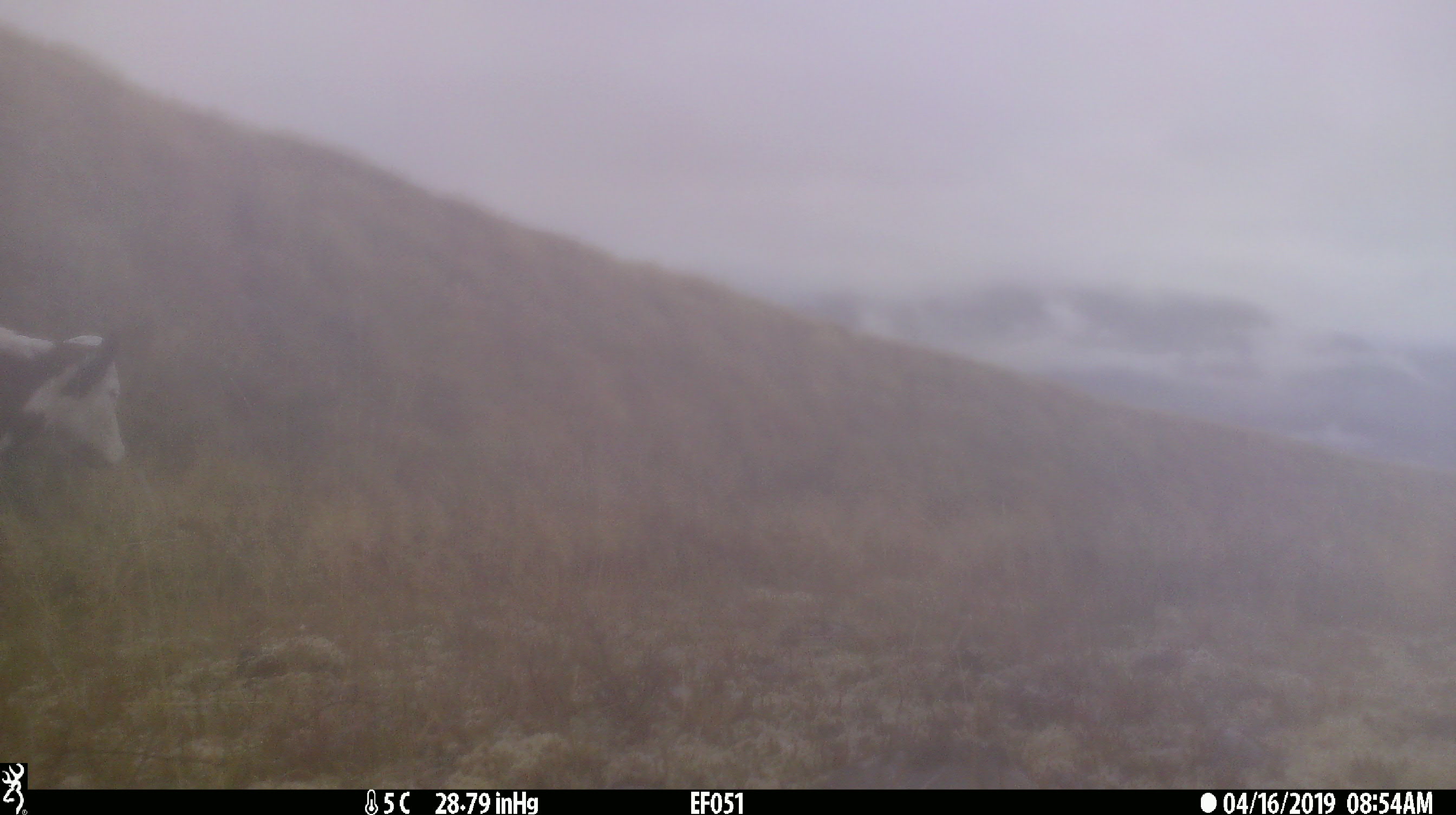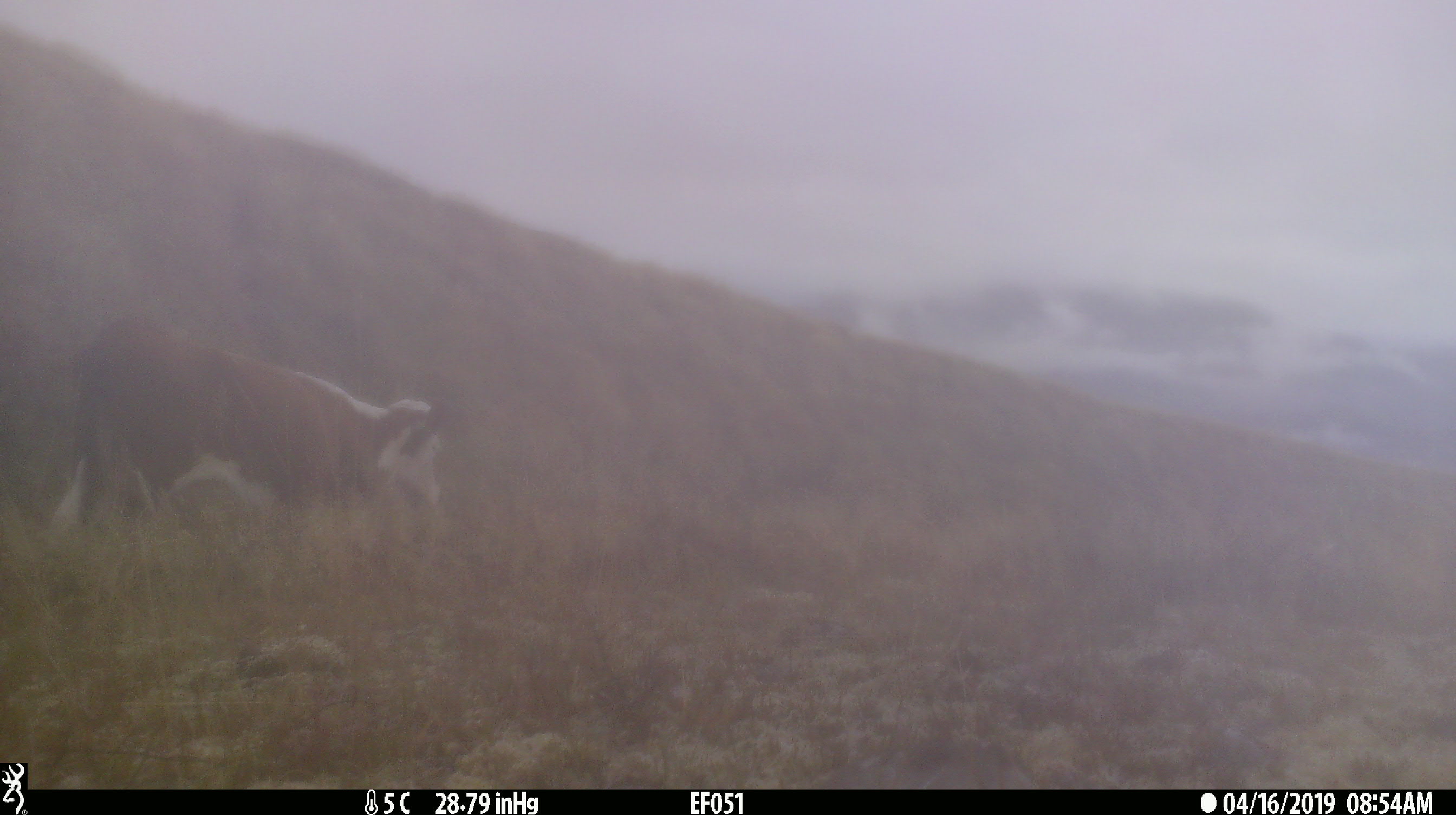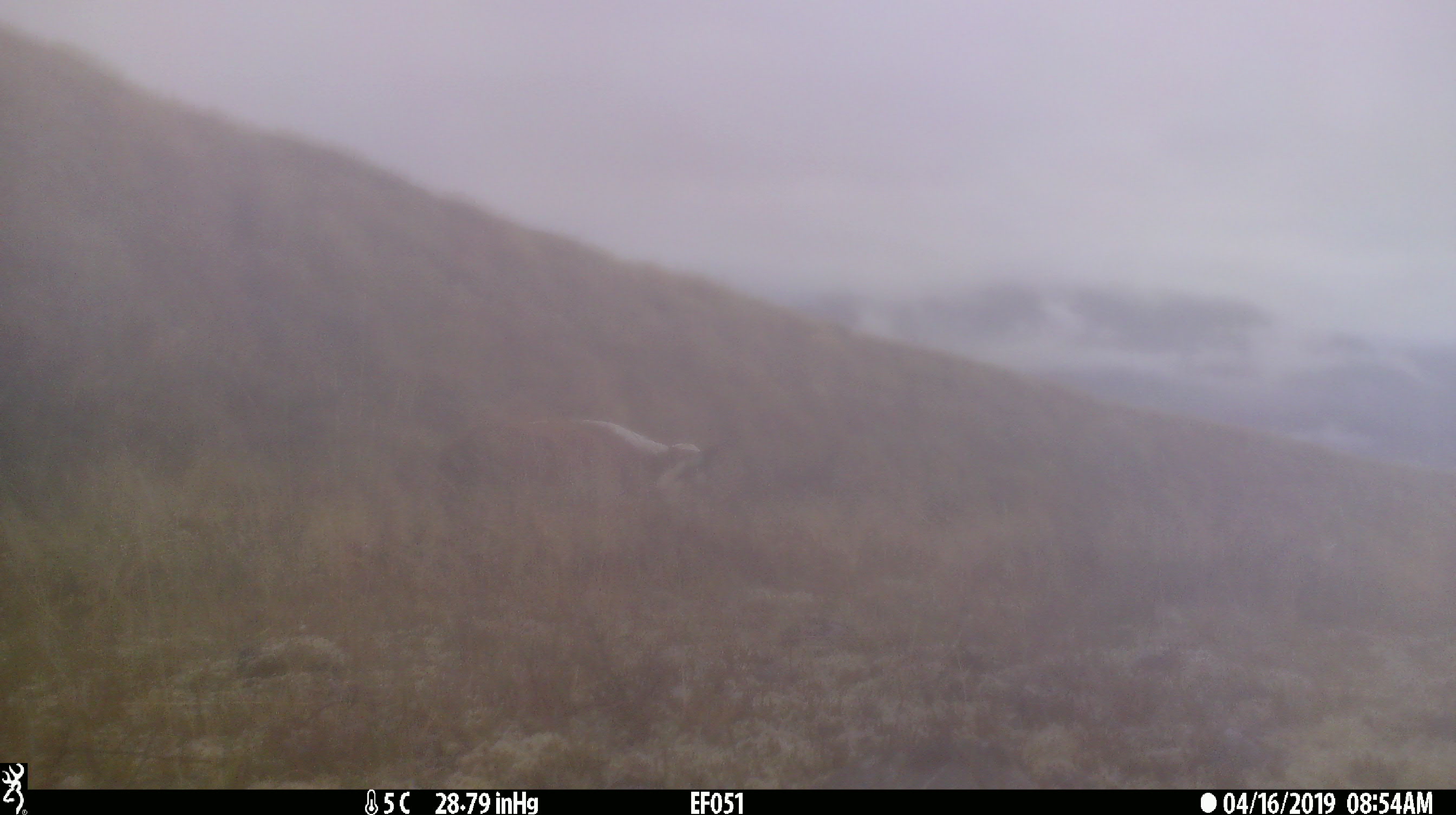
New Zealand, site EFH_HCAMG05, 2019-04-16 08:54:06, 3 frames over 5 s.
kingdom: Animalia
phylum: Chordata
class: Mammalia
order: Artiodactyla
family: Bovidae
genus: Bos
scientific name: Bos taurus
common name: domestic cow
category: cow